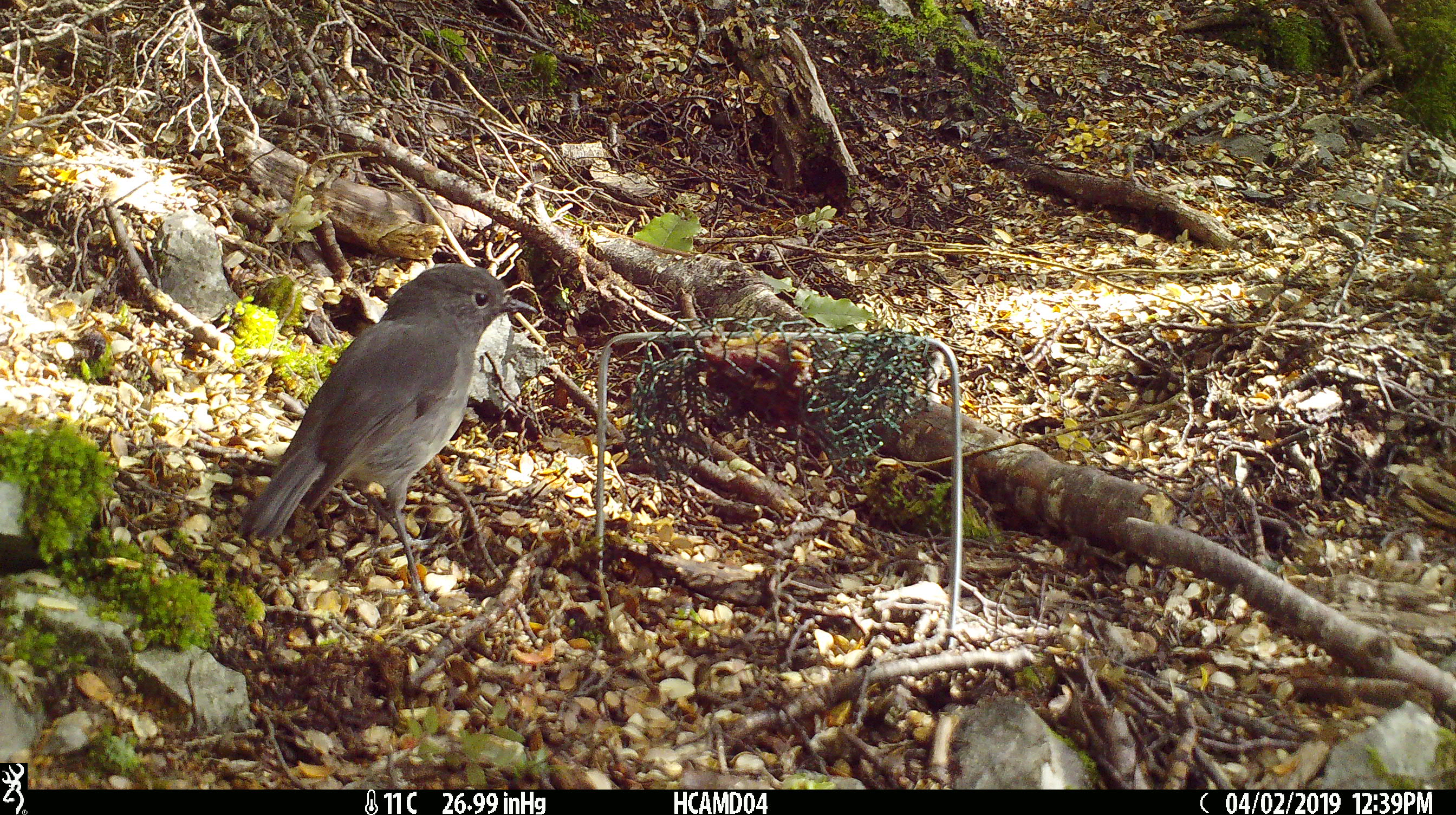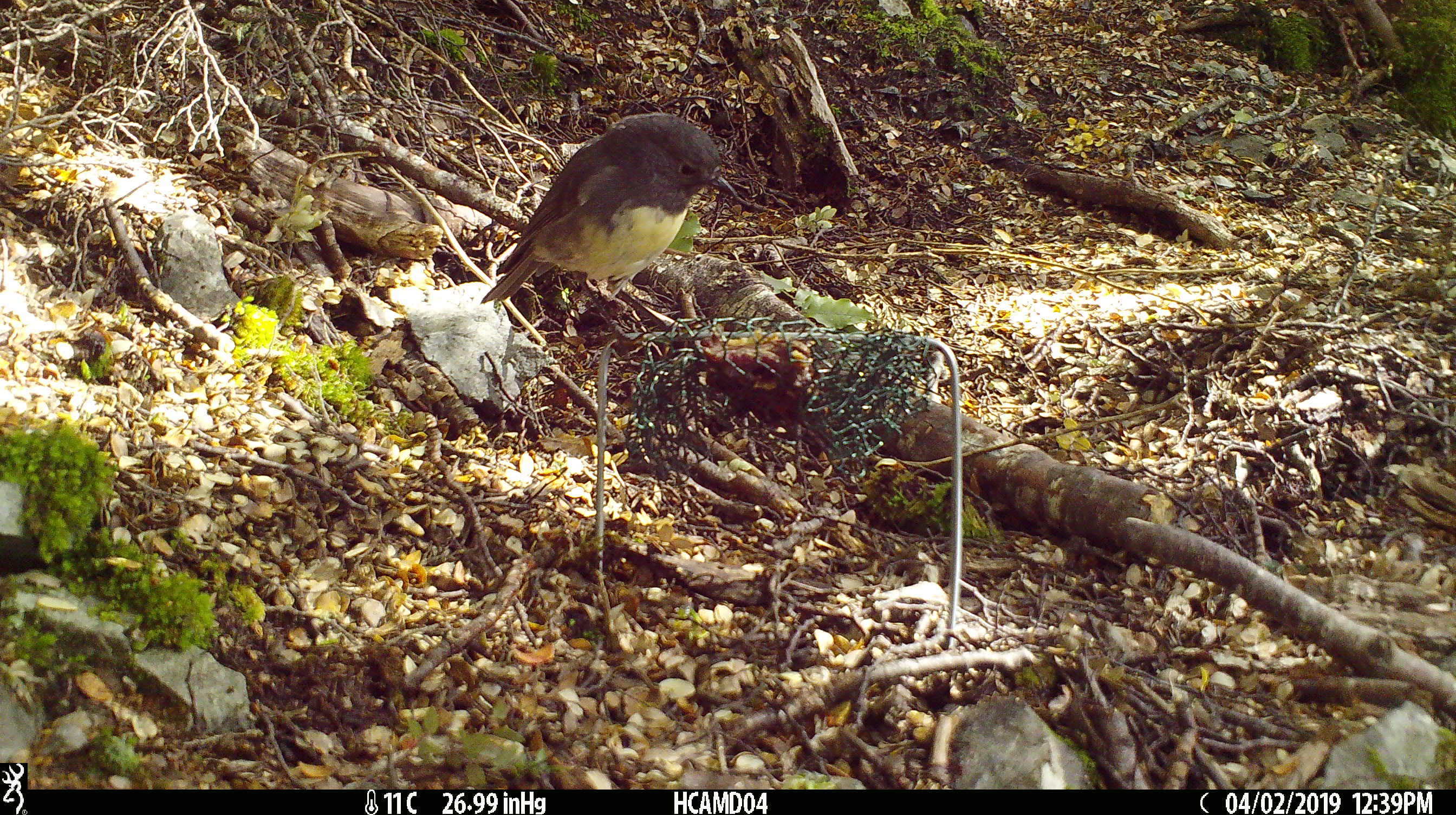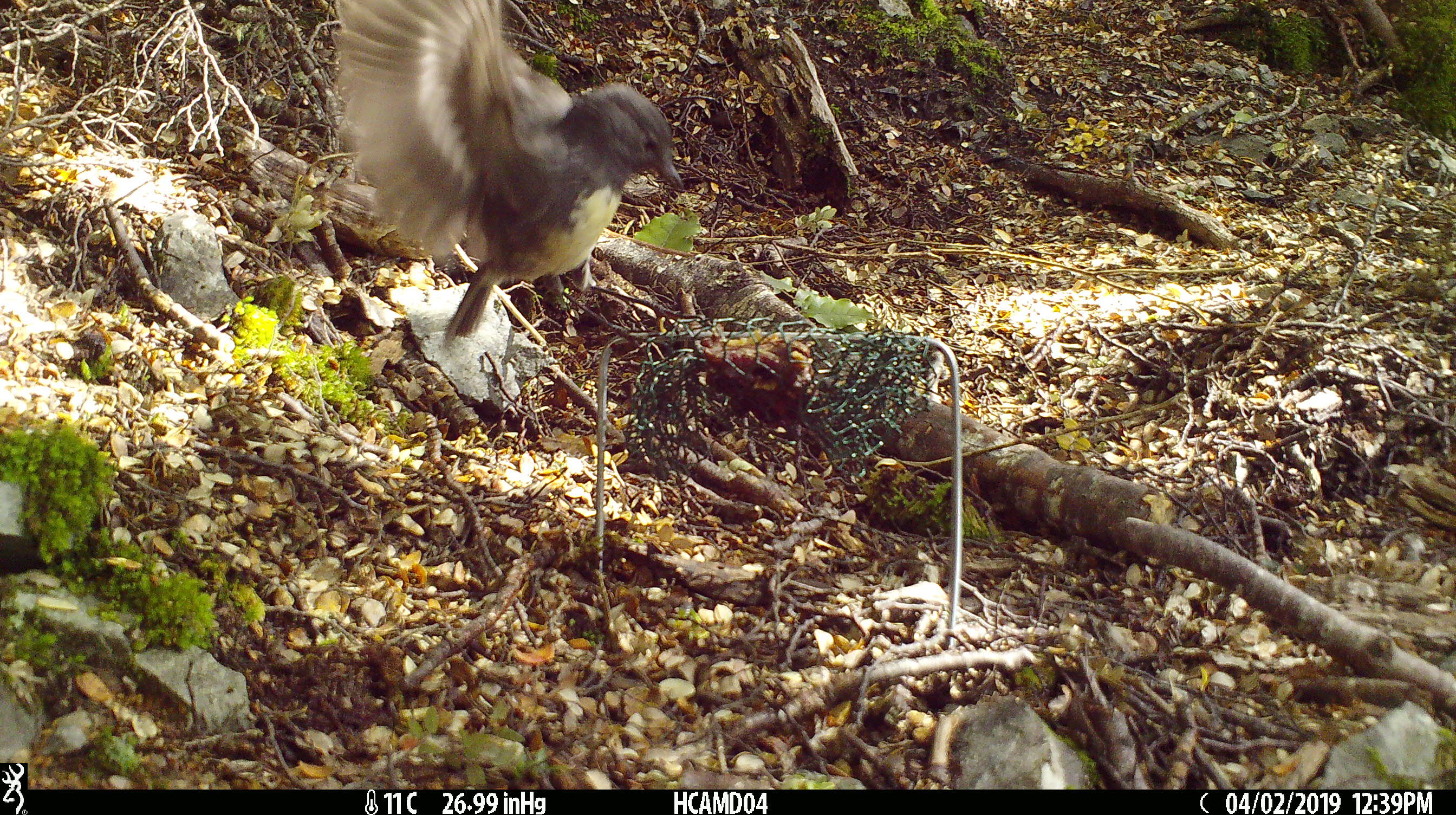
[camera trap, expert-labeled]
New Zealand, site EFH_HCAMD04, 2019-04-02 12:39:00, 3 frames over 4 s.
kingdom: Animalia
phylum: Chordata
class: Aves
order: Passeriformes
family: Petroicidae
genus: Petroica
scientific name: Petroica australis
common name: new zealand robin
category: robin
Robin (new zealand robin) (Petroica australis).